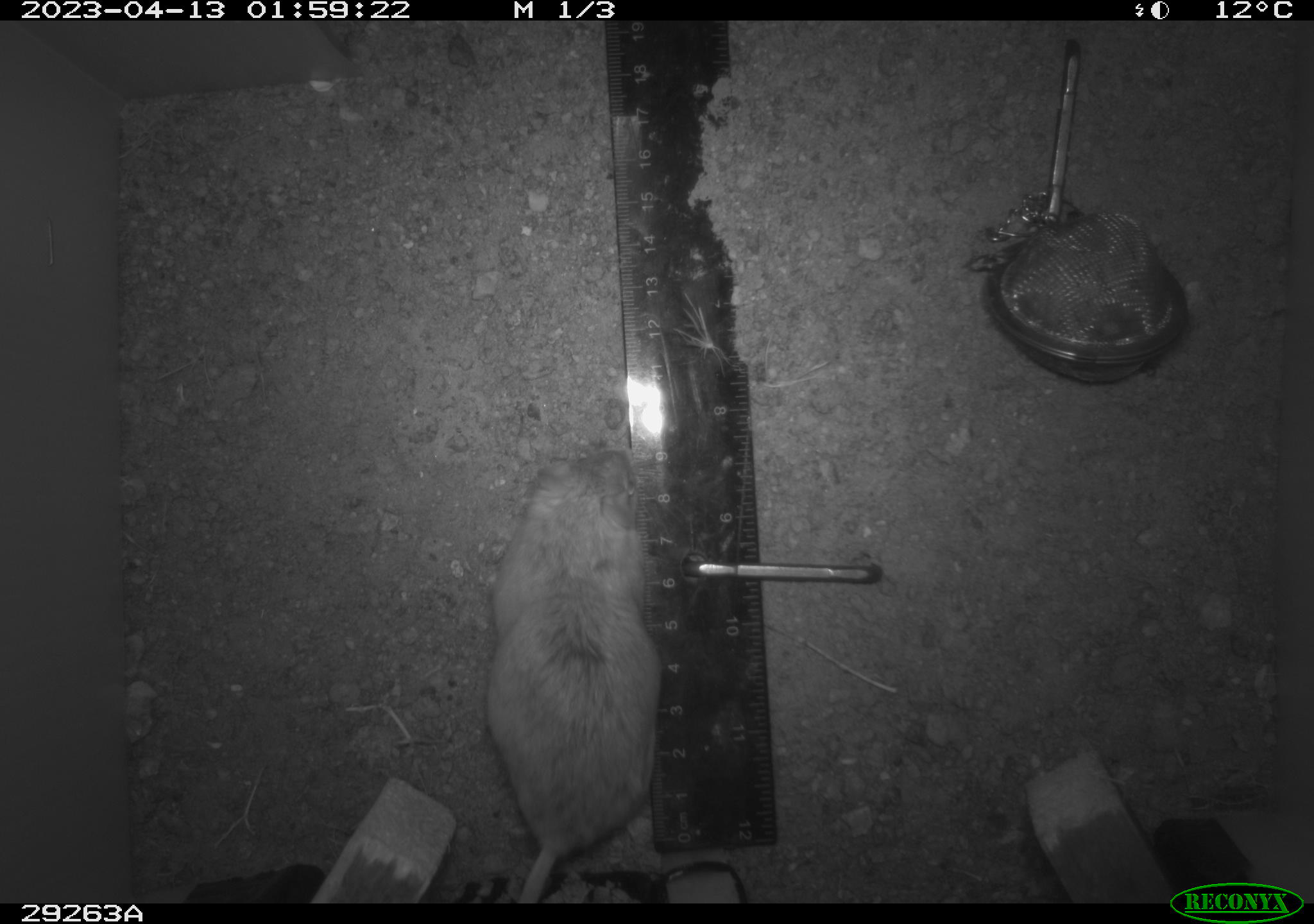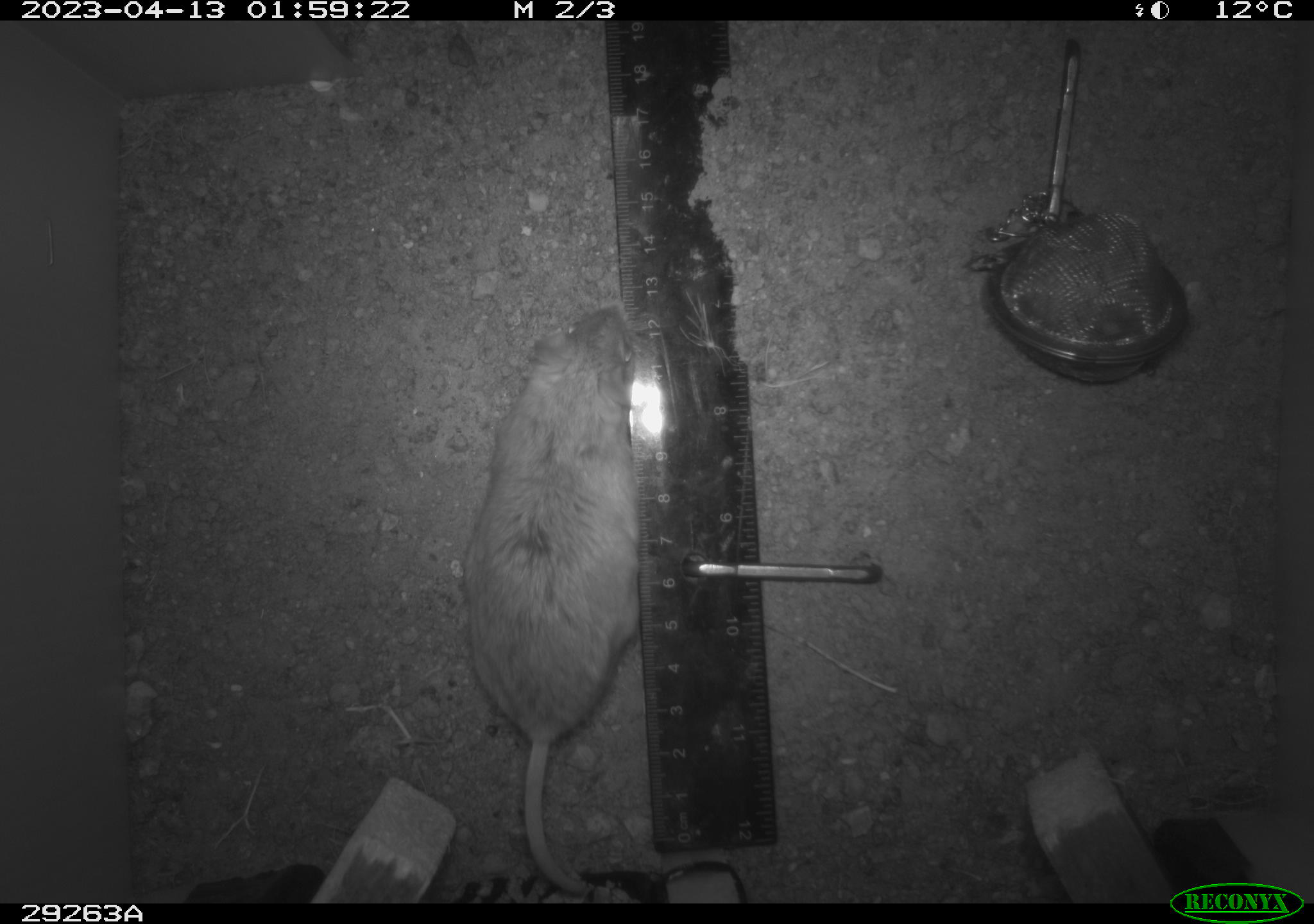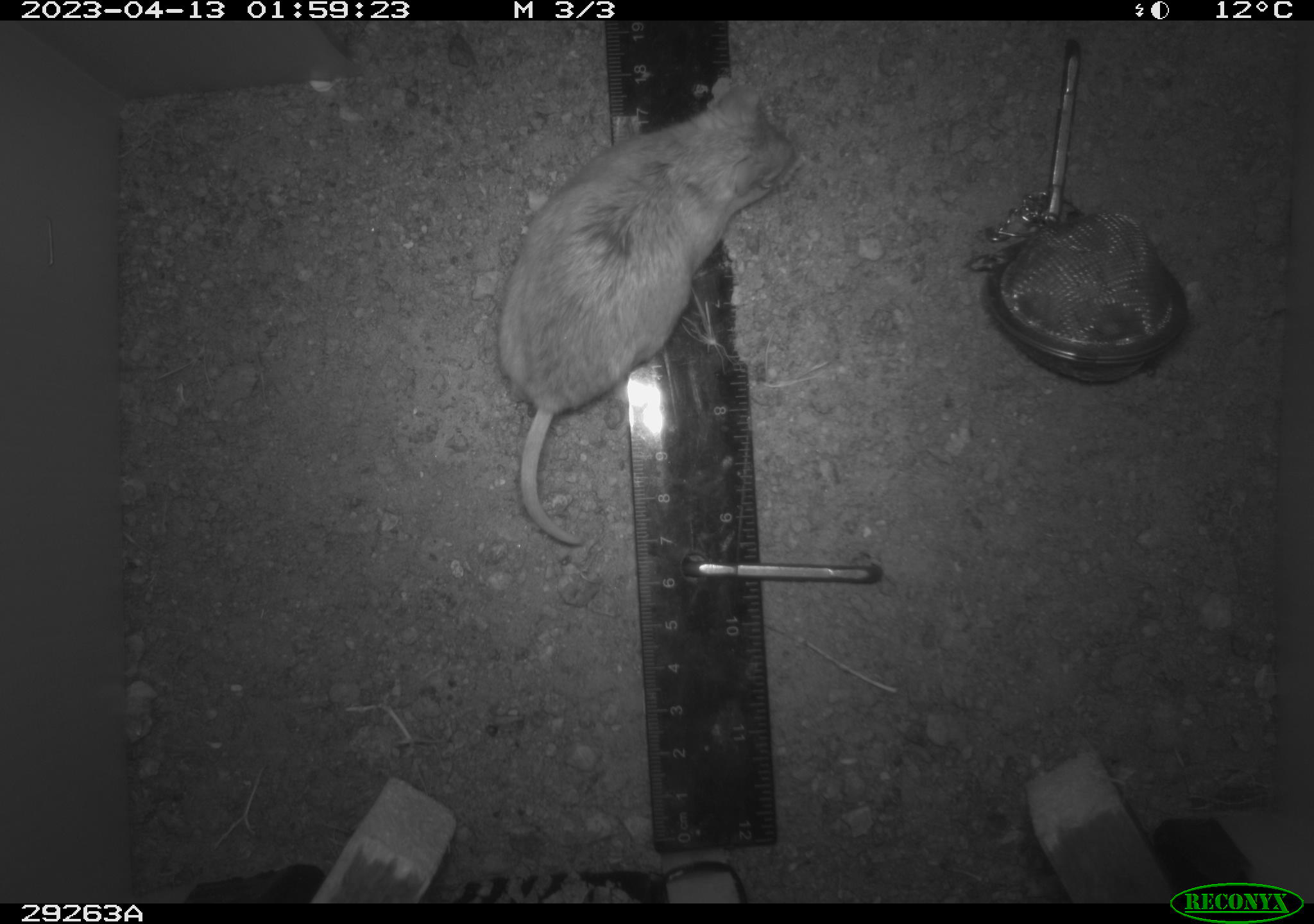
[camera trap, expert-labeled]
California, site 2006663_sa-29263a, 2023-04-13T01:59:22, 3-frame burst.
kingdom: Animalia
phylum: Chordata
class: Mammalia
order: Rodentia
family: Cricetidae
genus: Peromyscus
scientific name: Peromyscus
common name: deer mice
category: peromyscus species